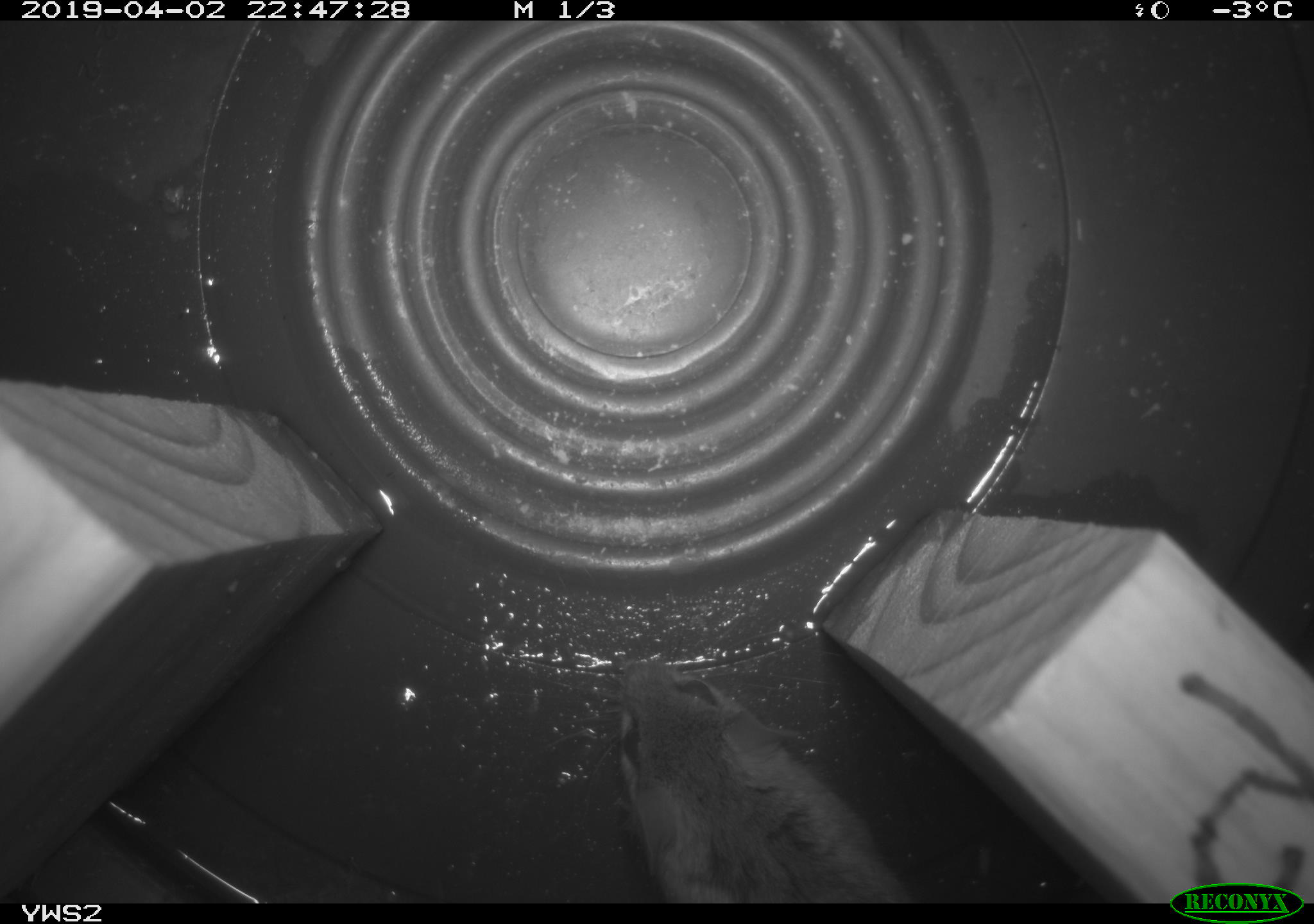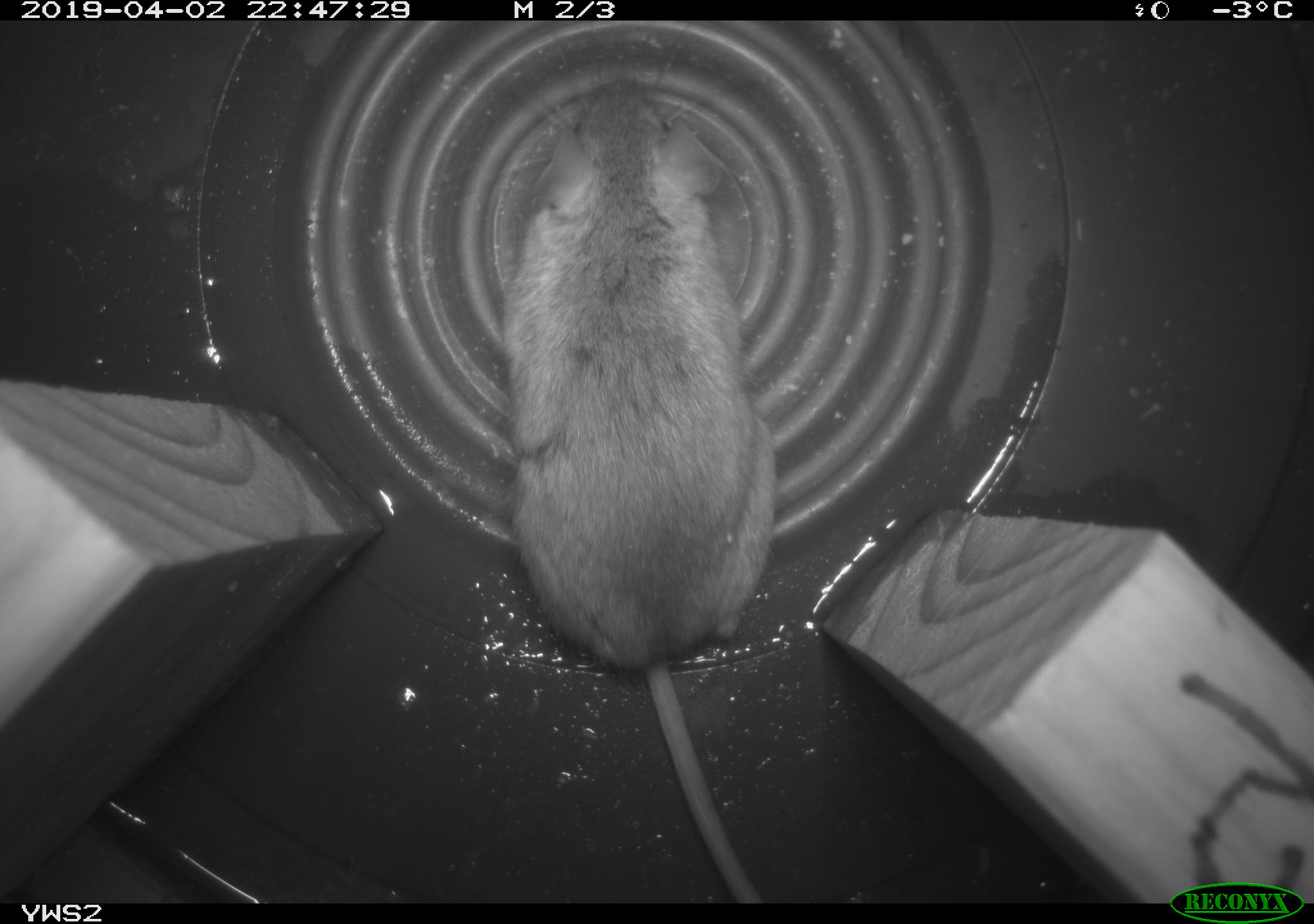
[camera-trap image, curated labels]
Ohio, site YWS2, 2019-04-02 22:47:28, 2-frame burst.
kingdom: Animalia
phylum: Chordata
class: Mammalia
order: Rodentia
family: Cricetidae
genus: Peromyscus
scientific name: Peromyscus leucopus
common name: white-footed mouse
White-footed mouse (Peromyscus leucopus).